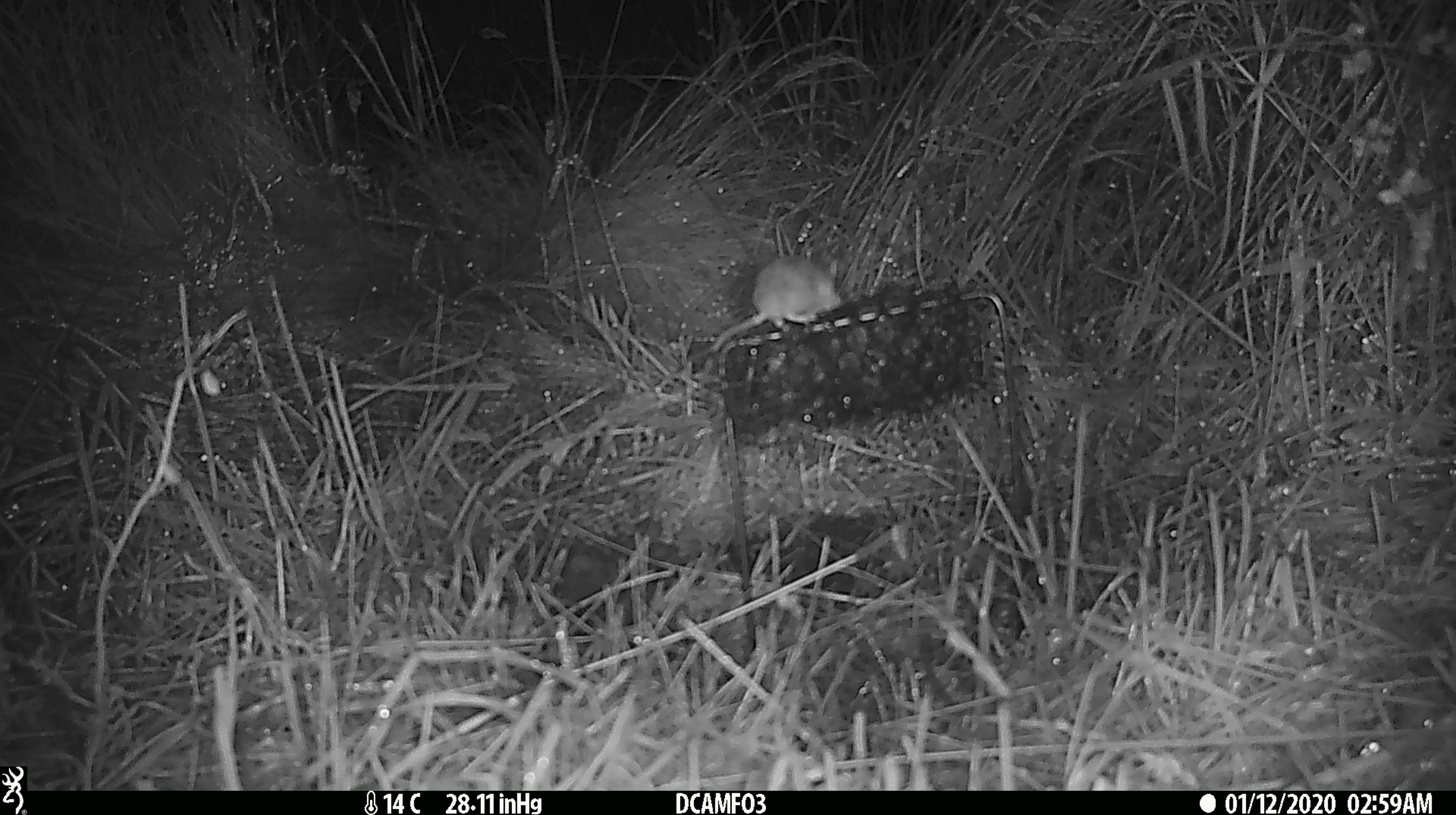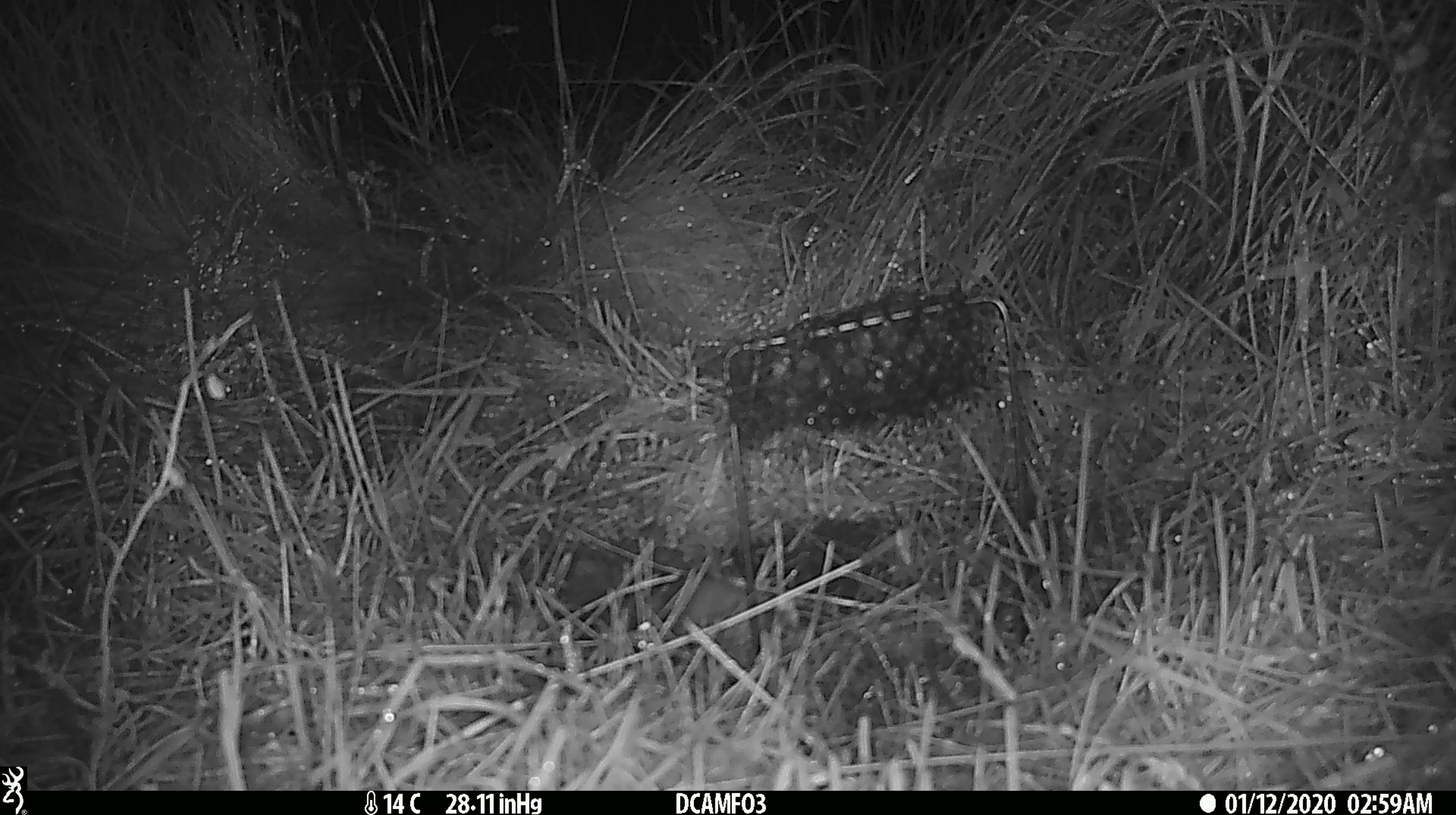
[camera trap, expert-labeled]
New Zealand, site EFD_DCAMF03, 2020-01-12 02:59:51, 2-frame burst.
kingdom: Animalia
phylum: Chordata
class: Mammalia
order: Rodentia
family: Muridae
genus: Mus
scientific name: Mus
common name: mouse